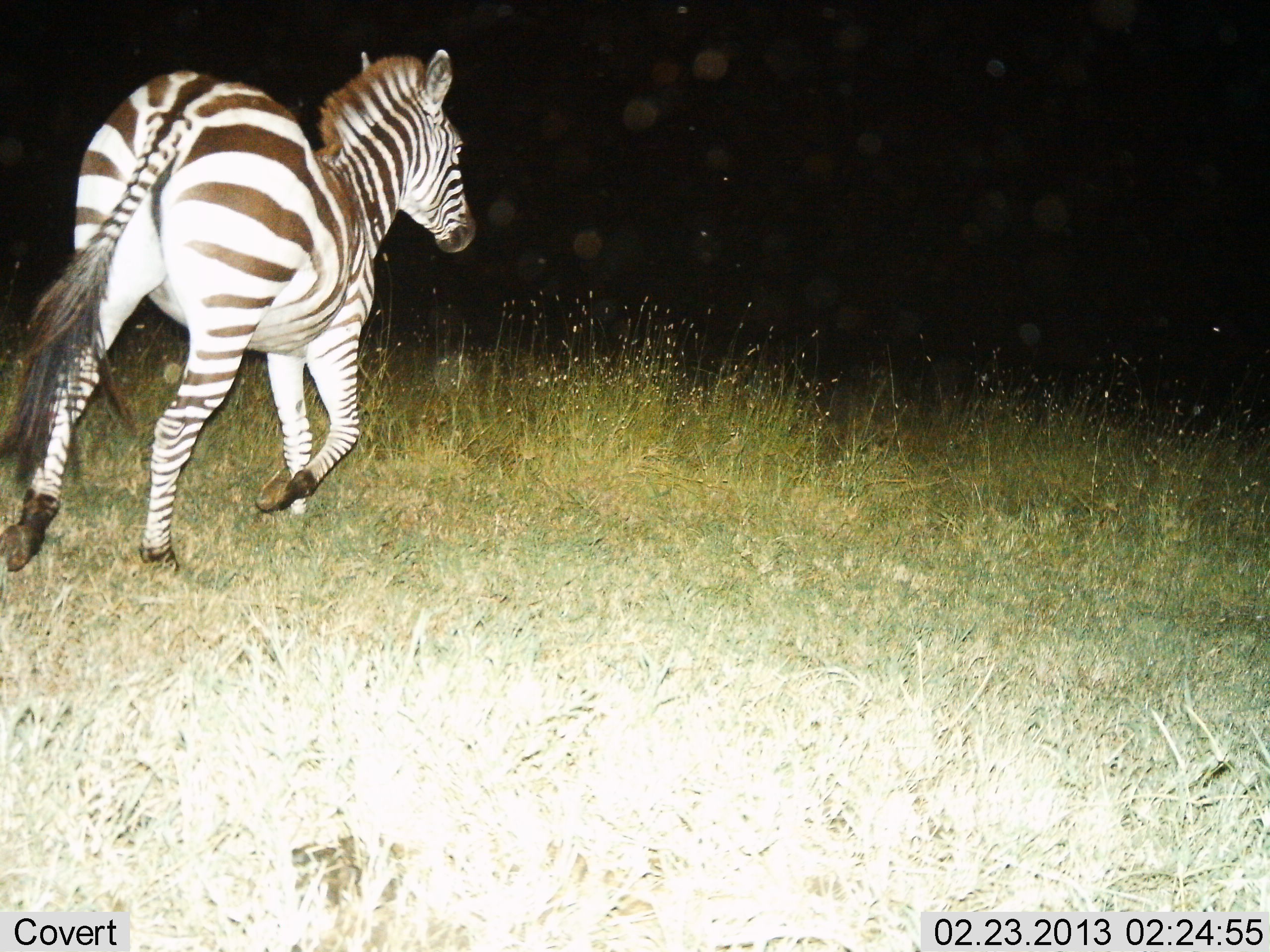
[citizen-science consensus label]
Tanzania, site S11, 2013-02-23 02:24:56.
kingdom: Animalia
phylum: Chordata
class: Mammalia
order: Perissodactyla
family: Equidae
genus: Equus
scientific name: Equus quagga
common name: plains zebra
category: zebra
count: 1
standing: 3%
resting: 0%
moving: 100%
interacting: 0%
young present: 0%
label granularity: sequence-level